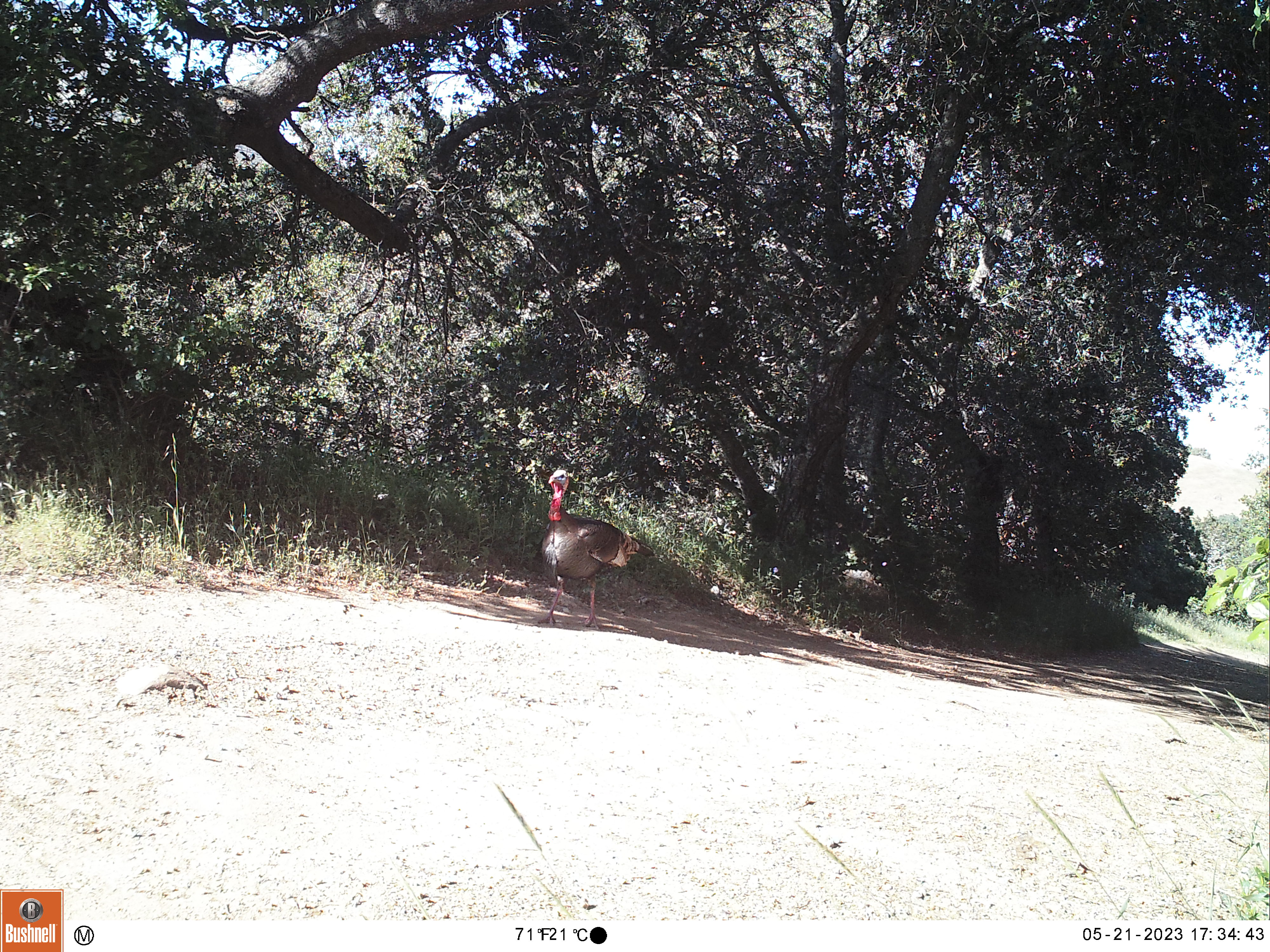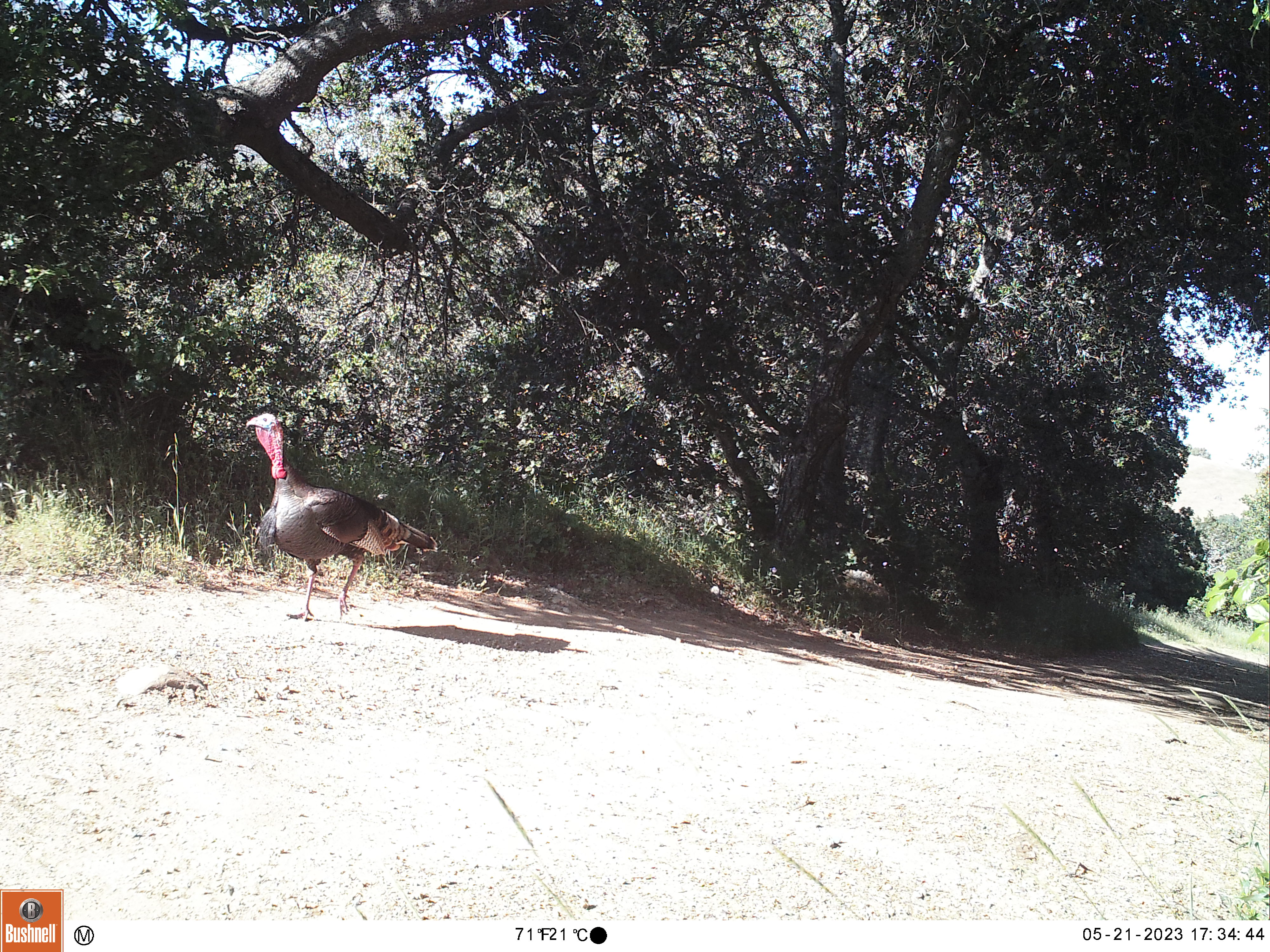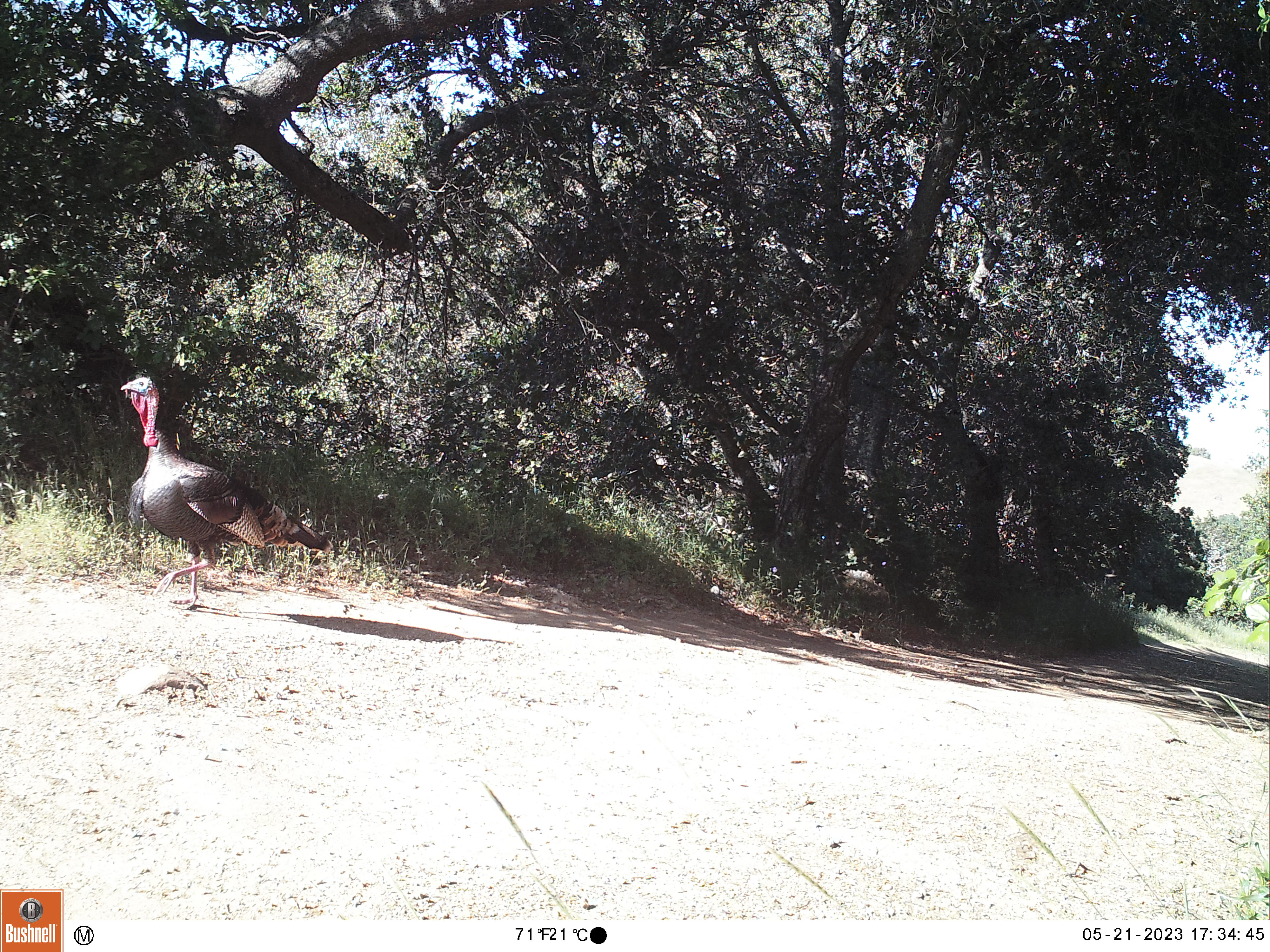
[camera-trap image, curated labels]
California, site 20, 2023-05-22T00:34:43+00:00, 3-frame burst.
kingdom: Animalia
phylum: Chordata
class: Aves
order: Galliformes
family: Phasianidae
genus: Meleagris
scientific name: Meleagris gallopavo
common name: turkey